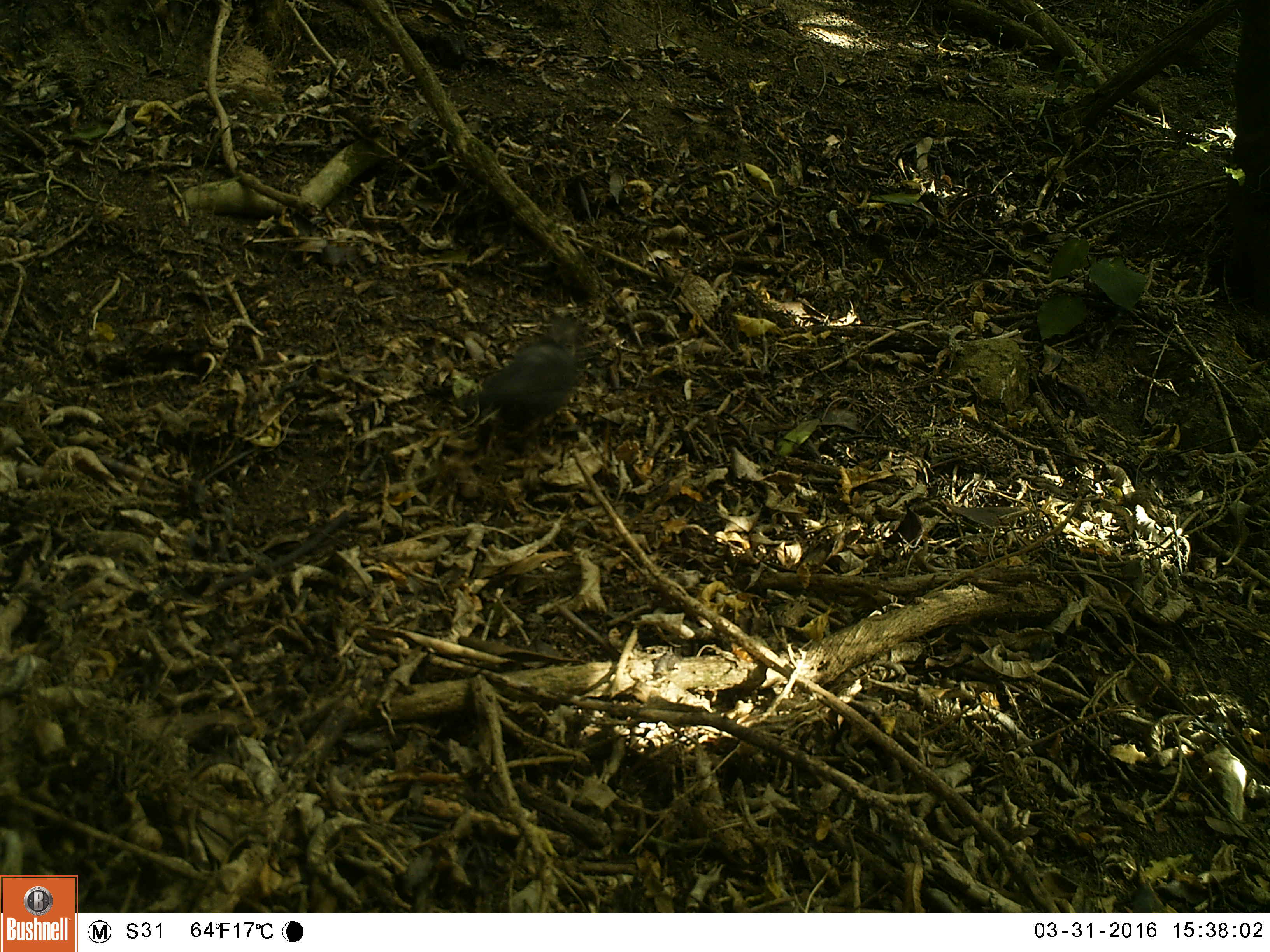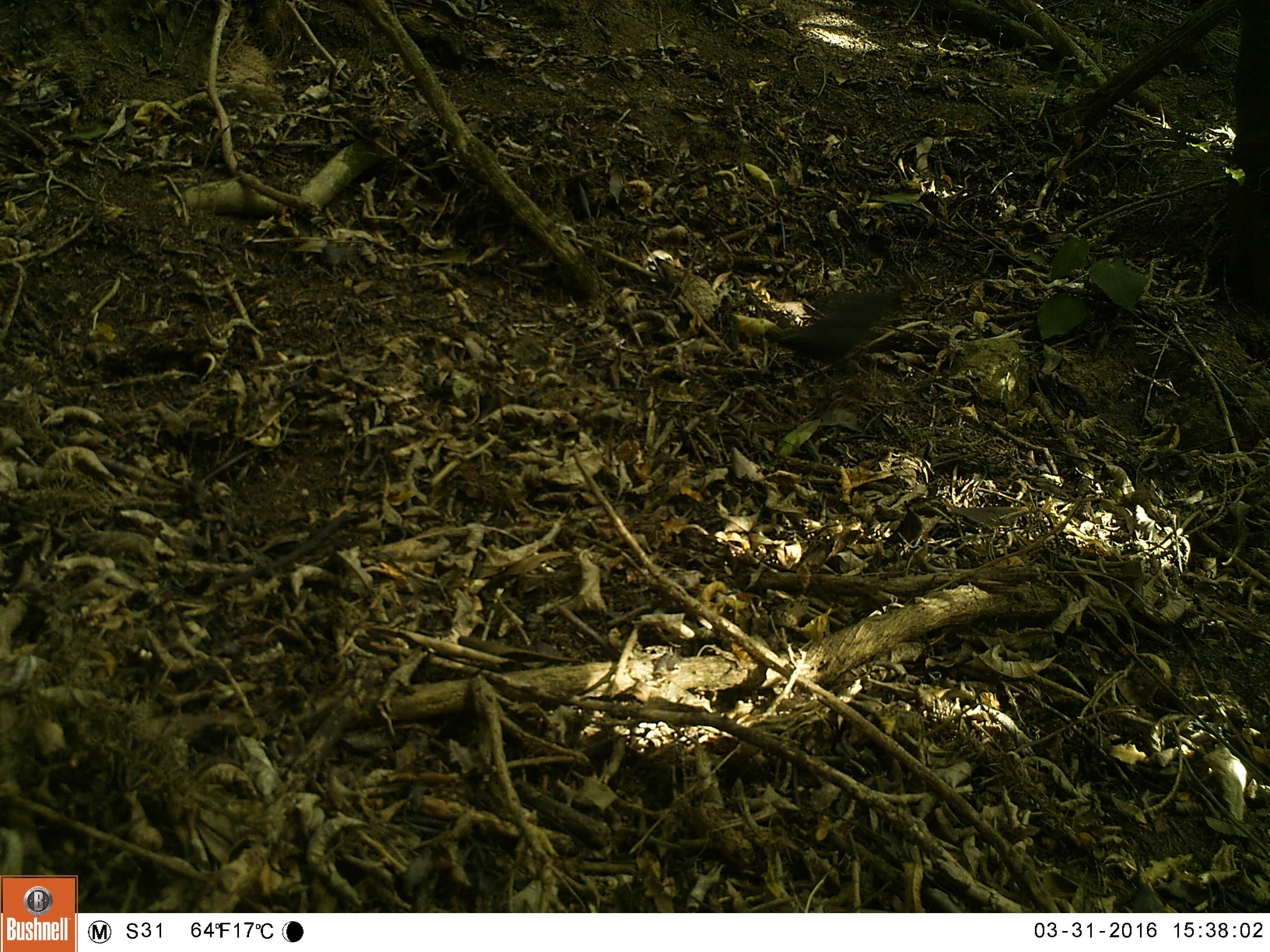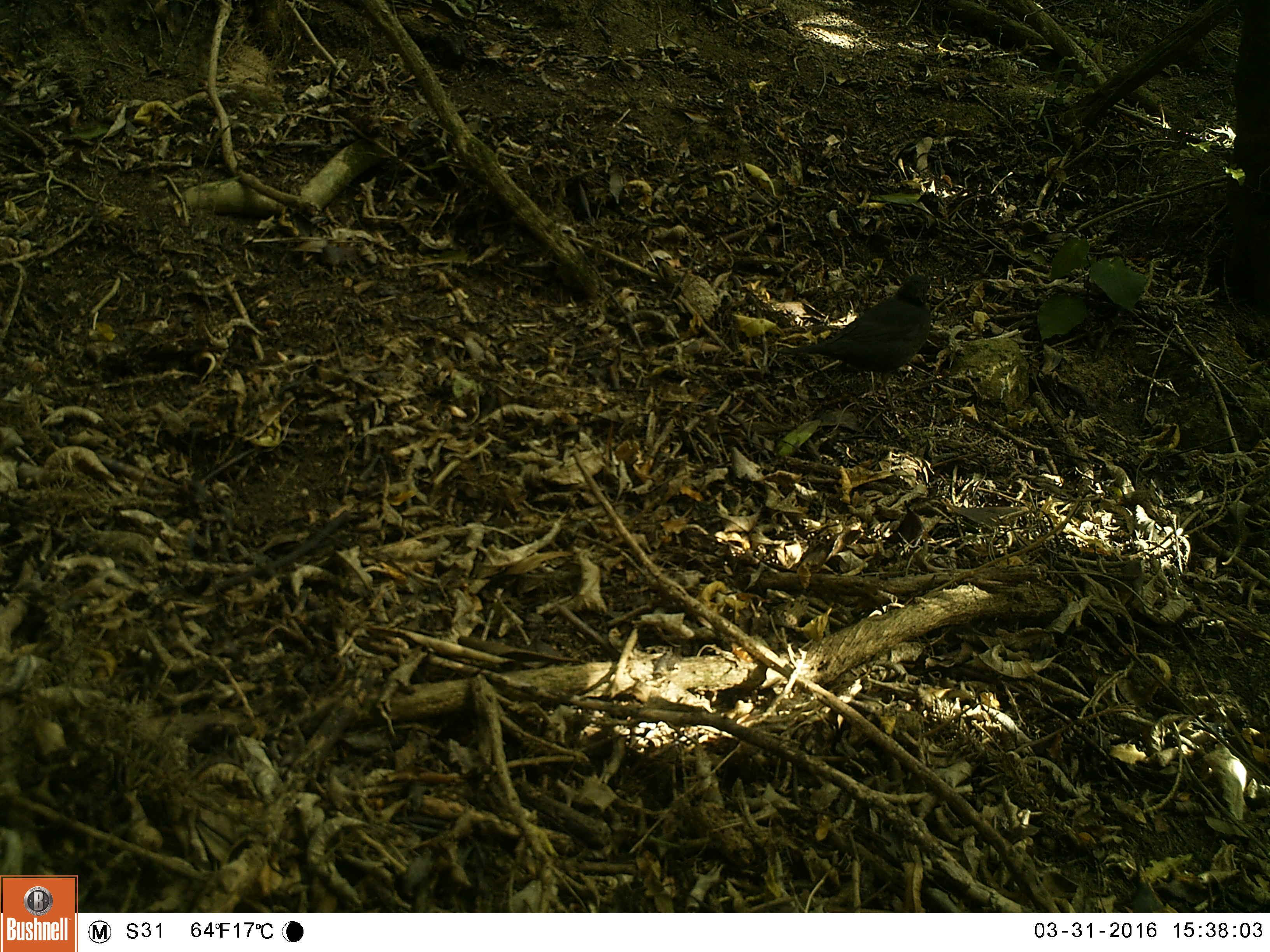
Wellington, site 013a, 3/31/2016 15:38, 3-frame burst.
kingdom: Animalia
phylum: Chordata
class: Aves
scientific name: Aves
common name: bird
Bird (Aves).